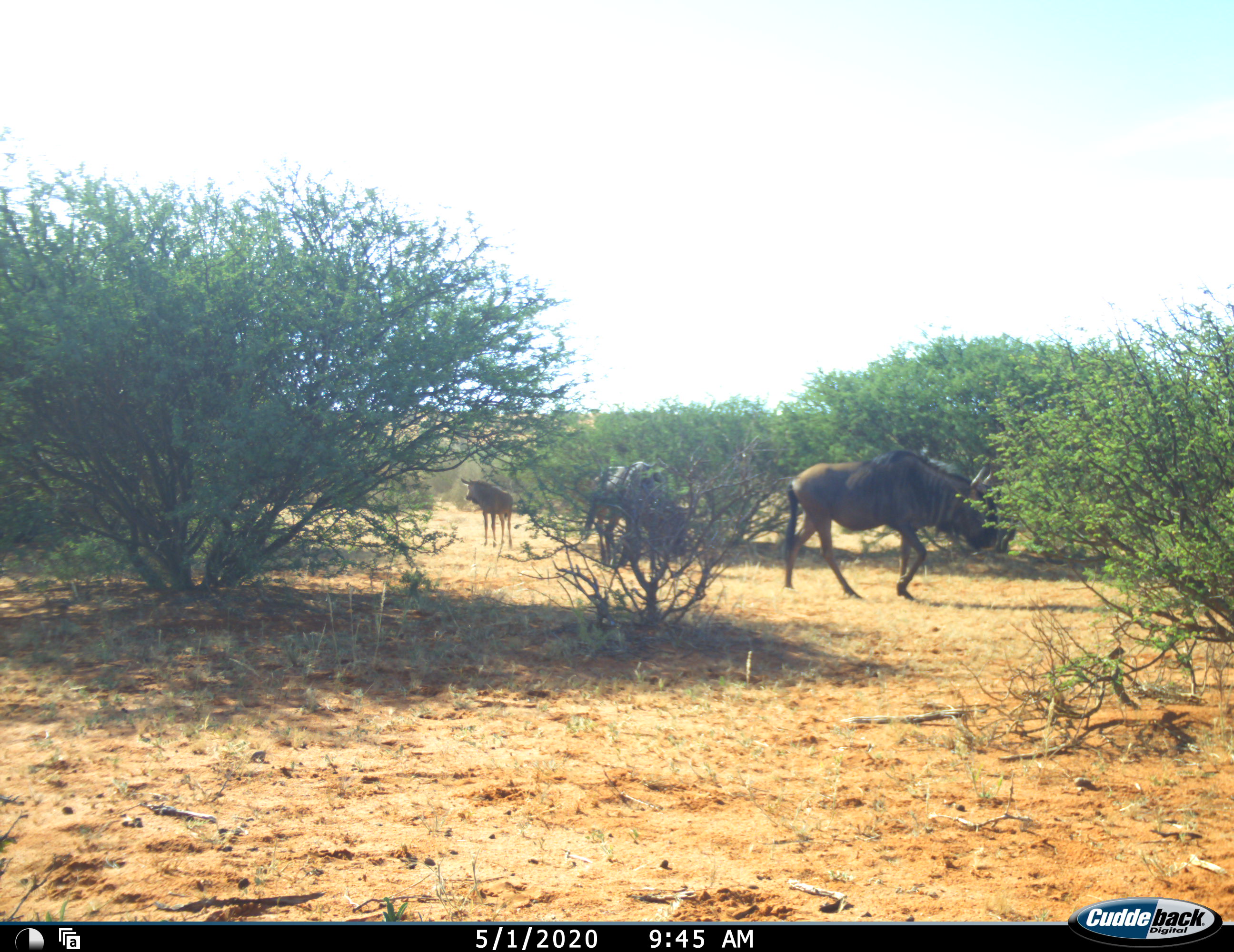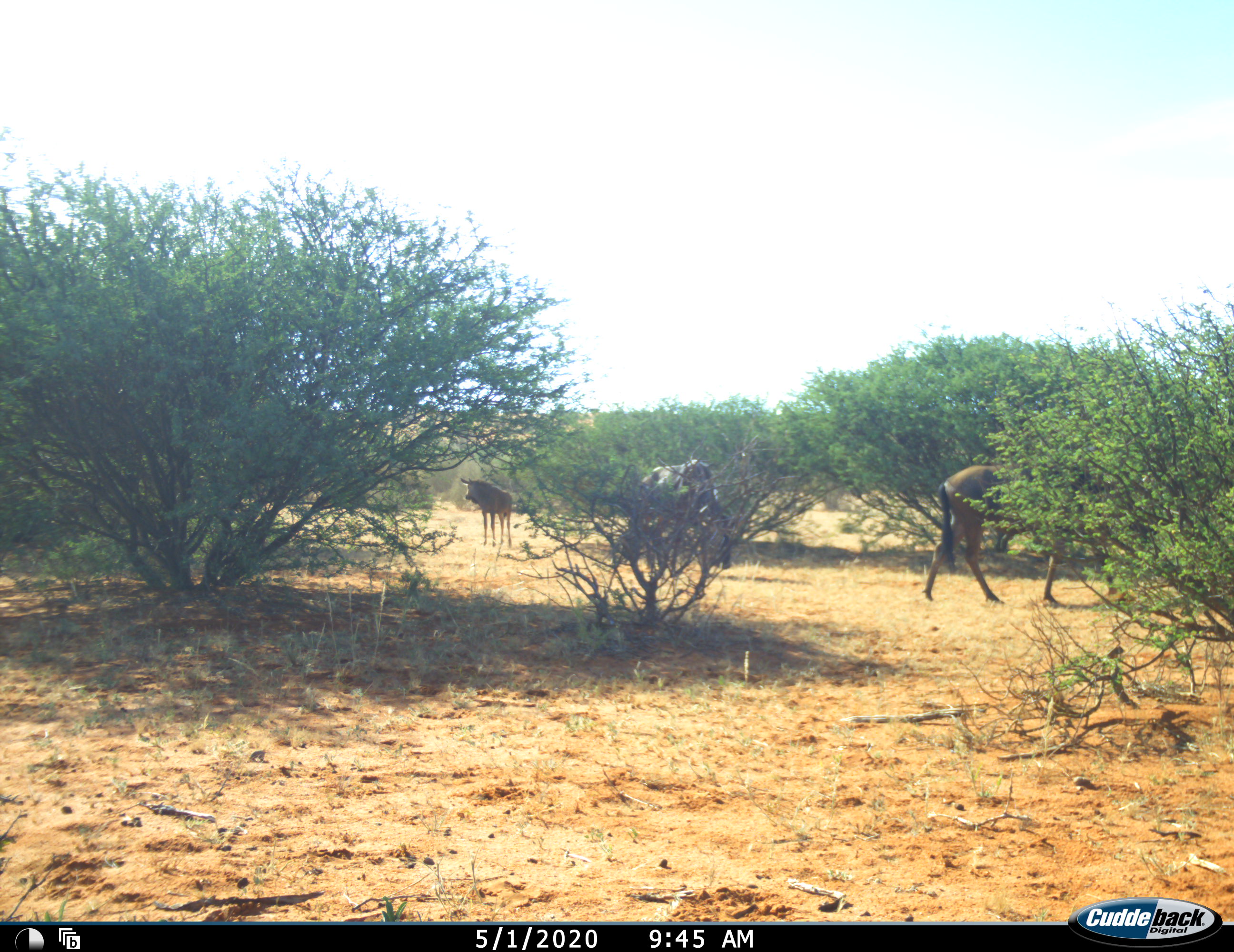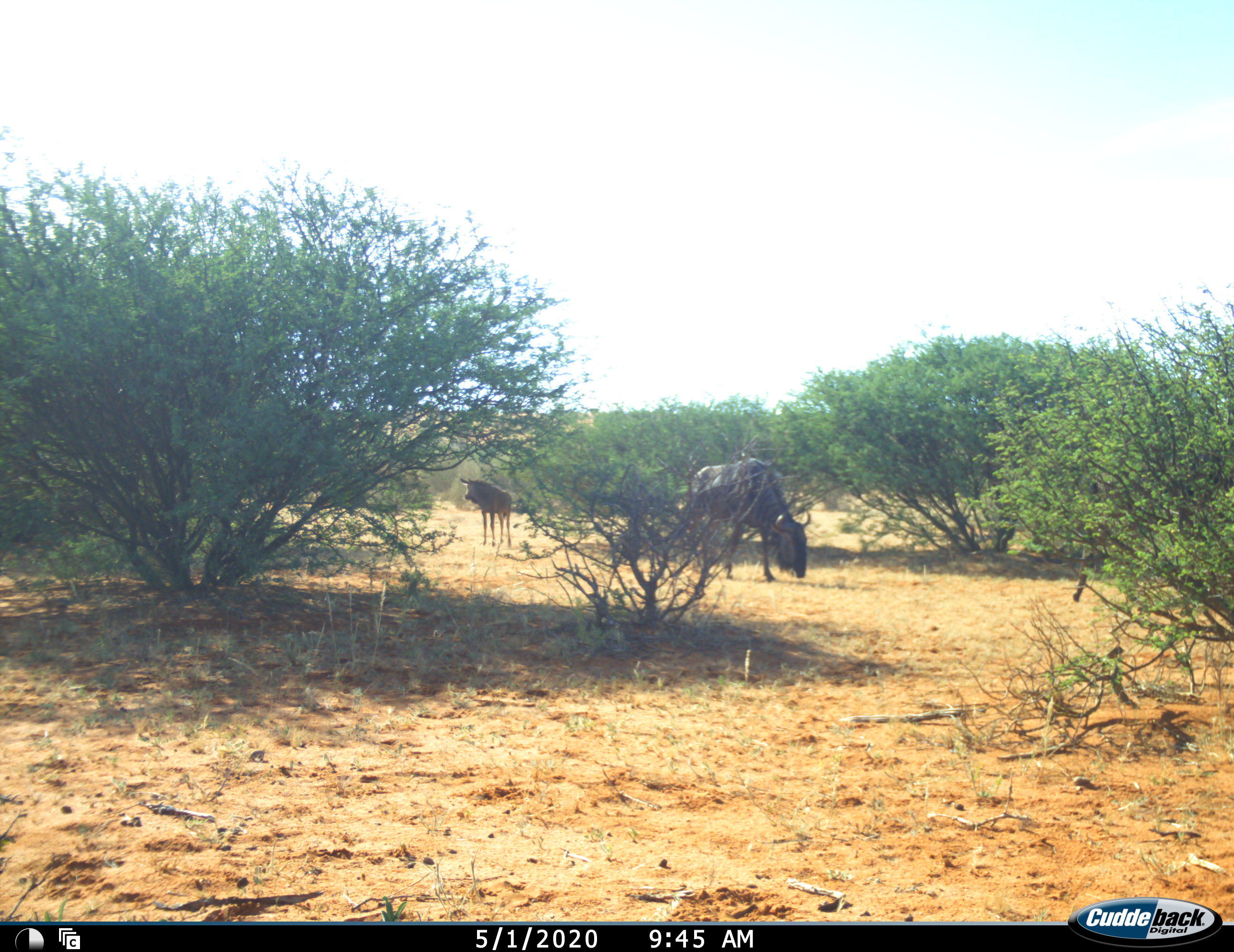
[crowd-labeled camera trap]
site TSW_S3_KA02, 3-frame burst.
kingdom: Animalia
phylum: Chordata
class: Mammalia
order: Artiodactyla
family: Bovidae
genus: Connochaetes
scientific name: Connochaetes taurinus taurinus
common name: blue wildebeest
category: wildebeestblue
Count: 3.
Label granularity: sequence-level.